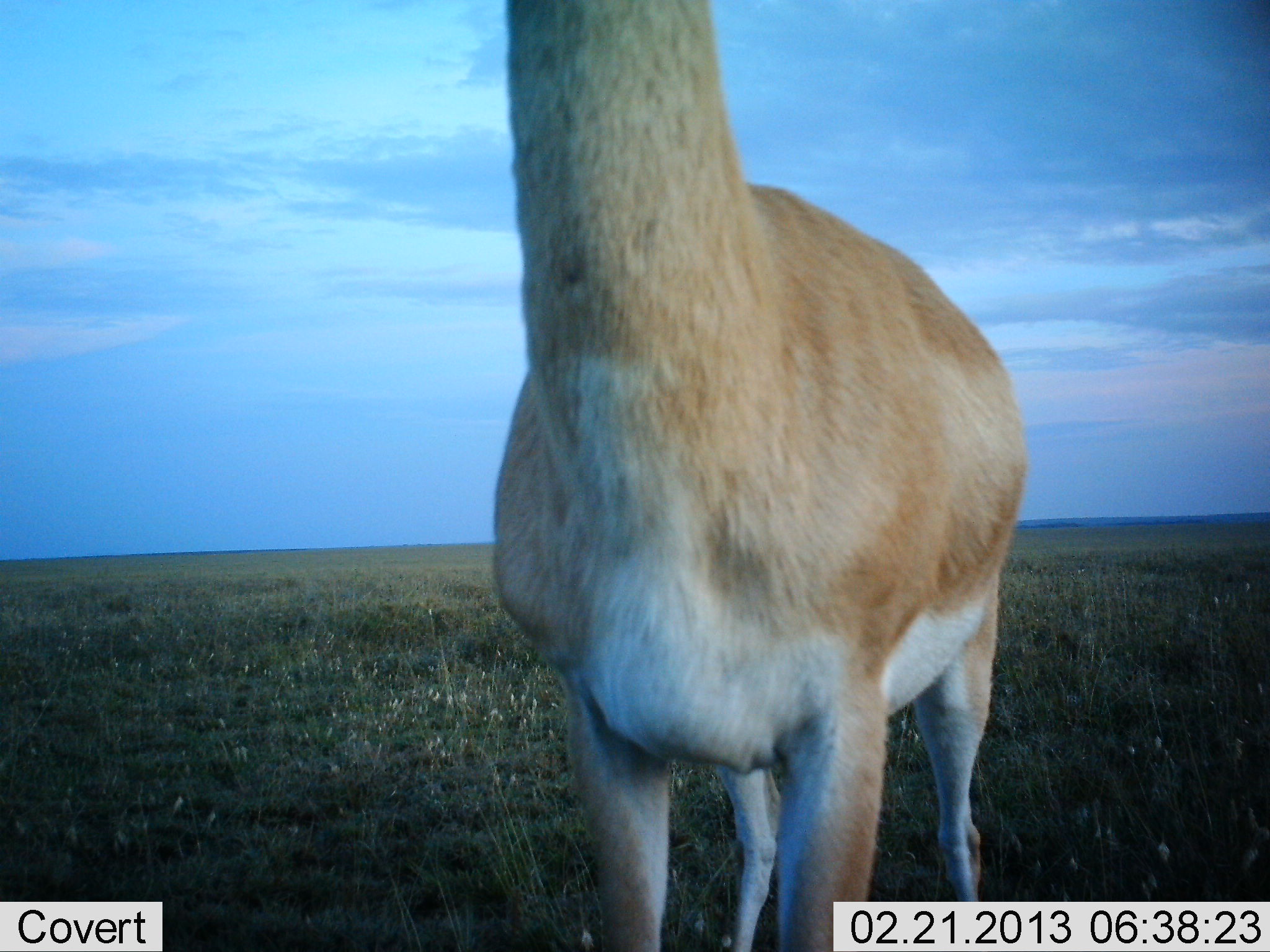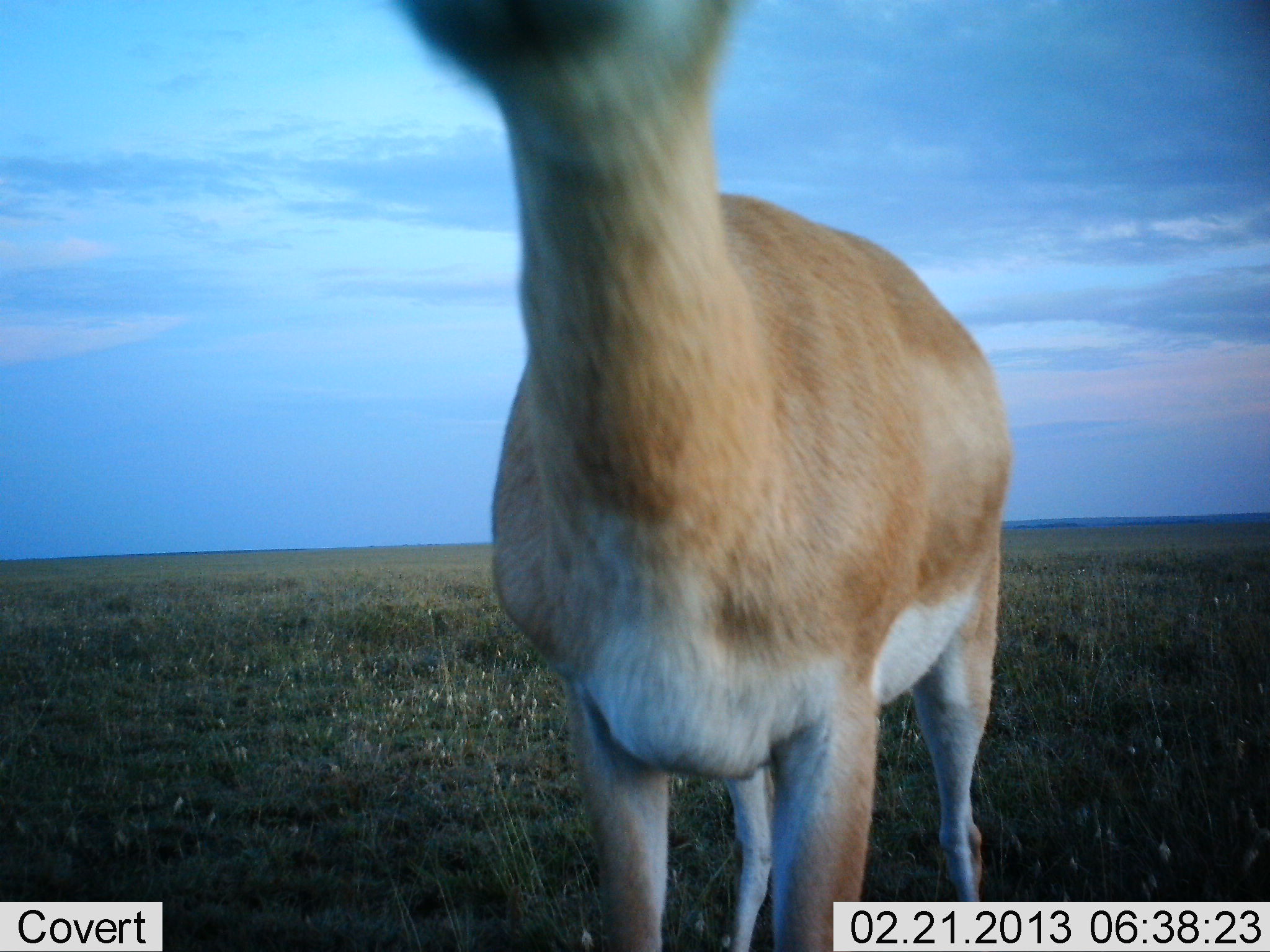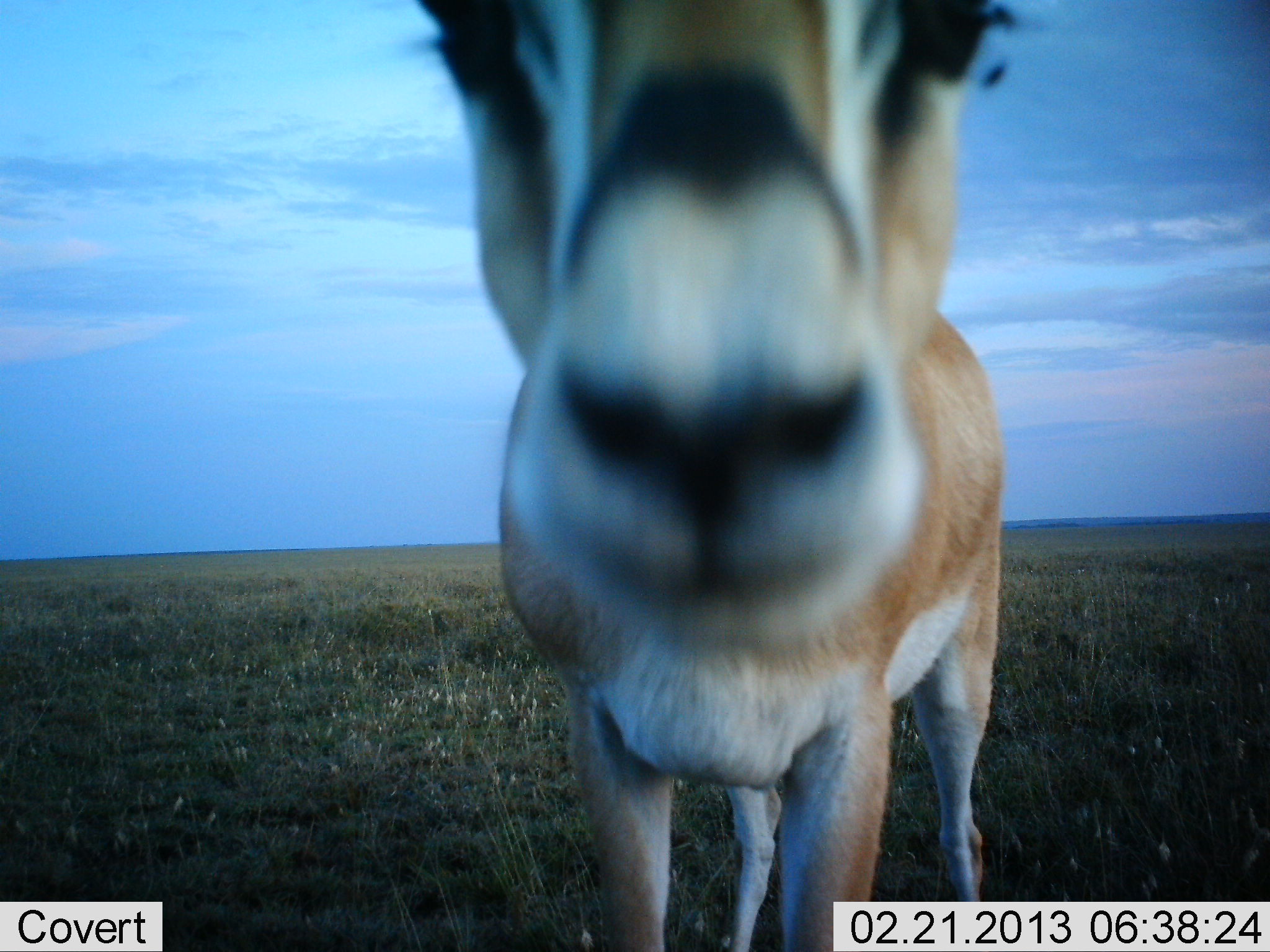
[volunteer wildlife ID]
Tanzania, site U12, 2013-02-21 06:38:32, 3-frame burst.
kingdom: Animalia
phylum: Chordata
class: Mammalia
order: Artiodactyla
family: Bovidae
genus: Nanger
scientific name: Nanger granti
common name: grant's gazelle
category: gazellegrants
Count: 1.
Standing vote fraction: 72%.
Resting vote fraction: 4%.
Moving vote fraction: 4%.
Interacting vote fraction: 28%.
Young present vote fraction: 0%.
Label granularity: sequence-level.